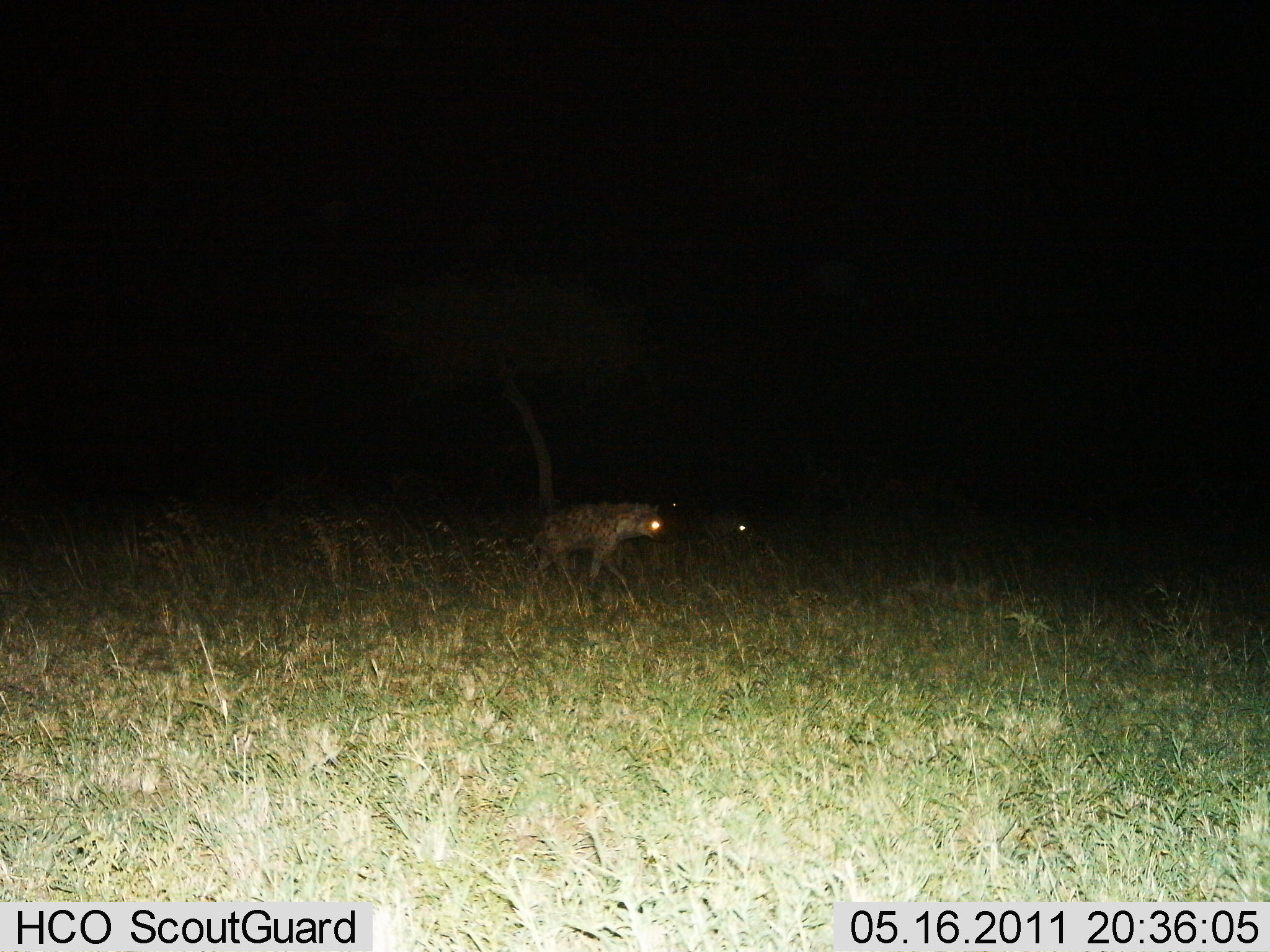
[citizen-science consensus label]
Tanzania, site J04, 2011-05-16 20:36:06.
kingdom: Animalia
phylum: Chordata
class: Mammalia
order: Carnivora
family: Hyaenidae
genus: Crocuta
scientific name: Crocuta crocuta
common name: spotted hyena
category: hyenaspotted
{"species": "hyenaspotted (spotted hyena) (Crocuta crocuta)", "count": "1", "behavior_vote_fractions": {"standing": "43%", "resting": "0%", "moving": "57%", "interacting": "0%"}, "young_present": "0%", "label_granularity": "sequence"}